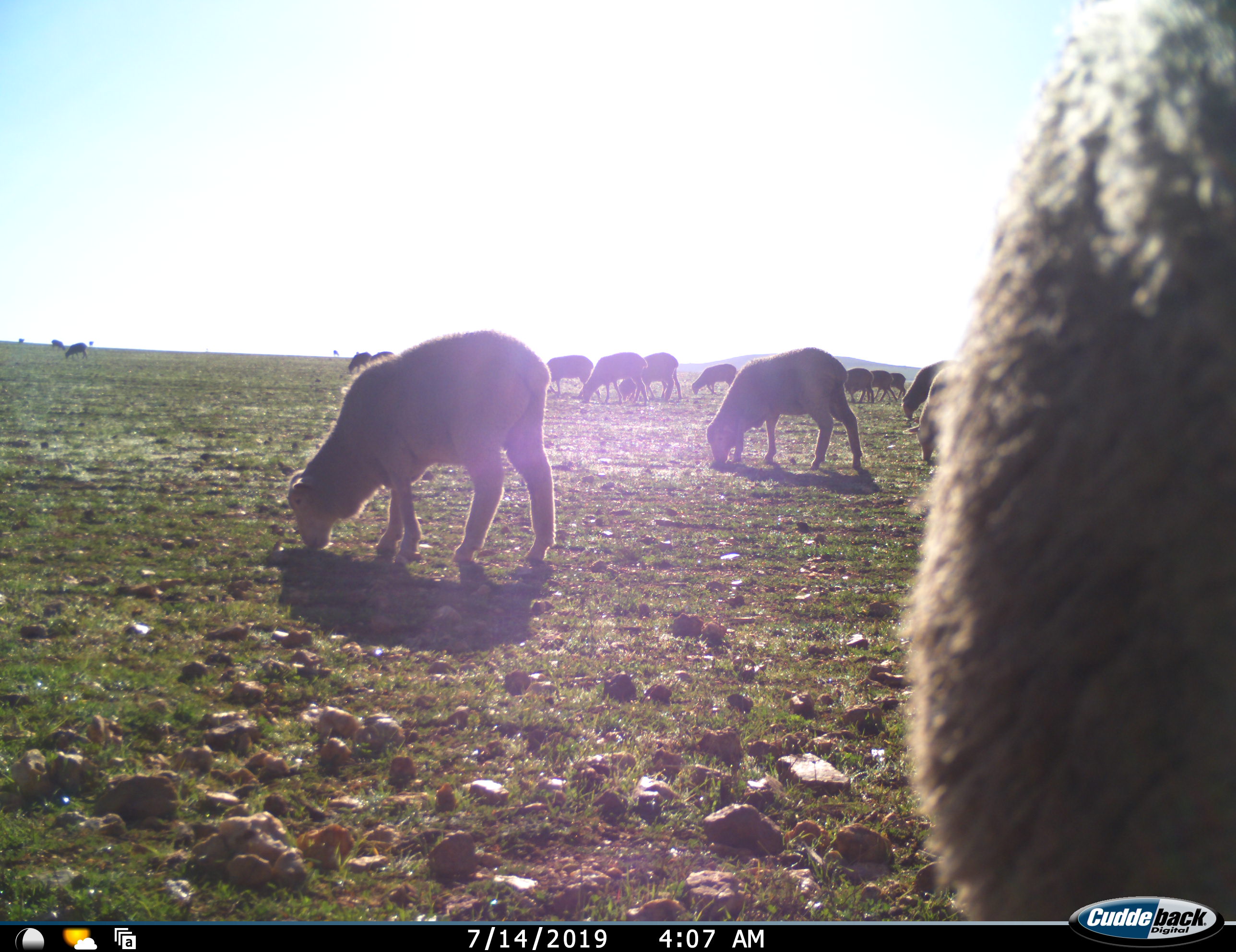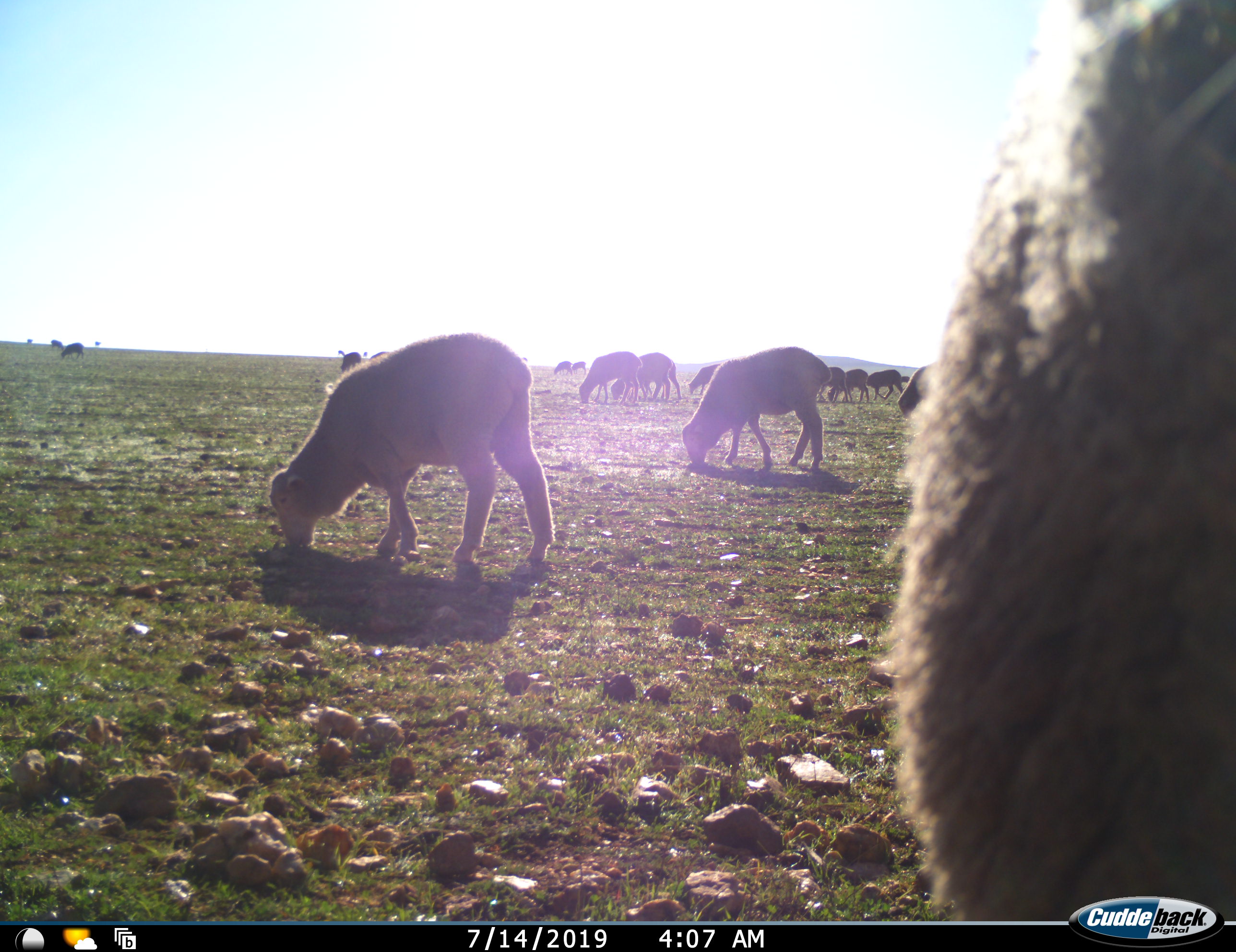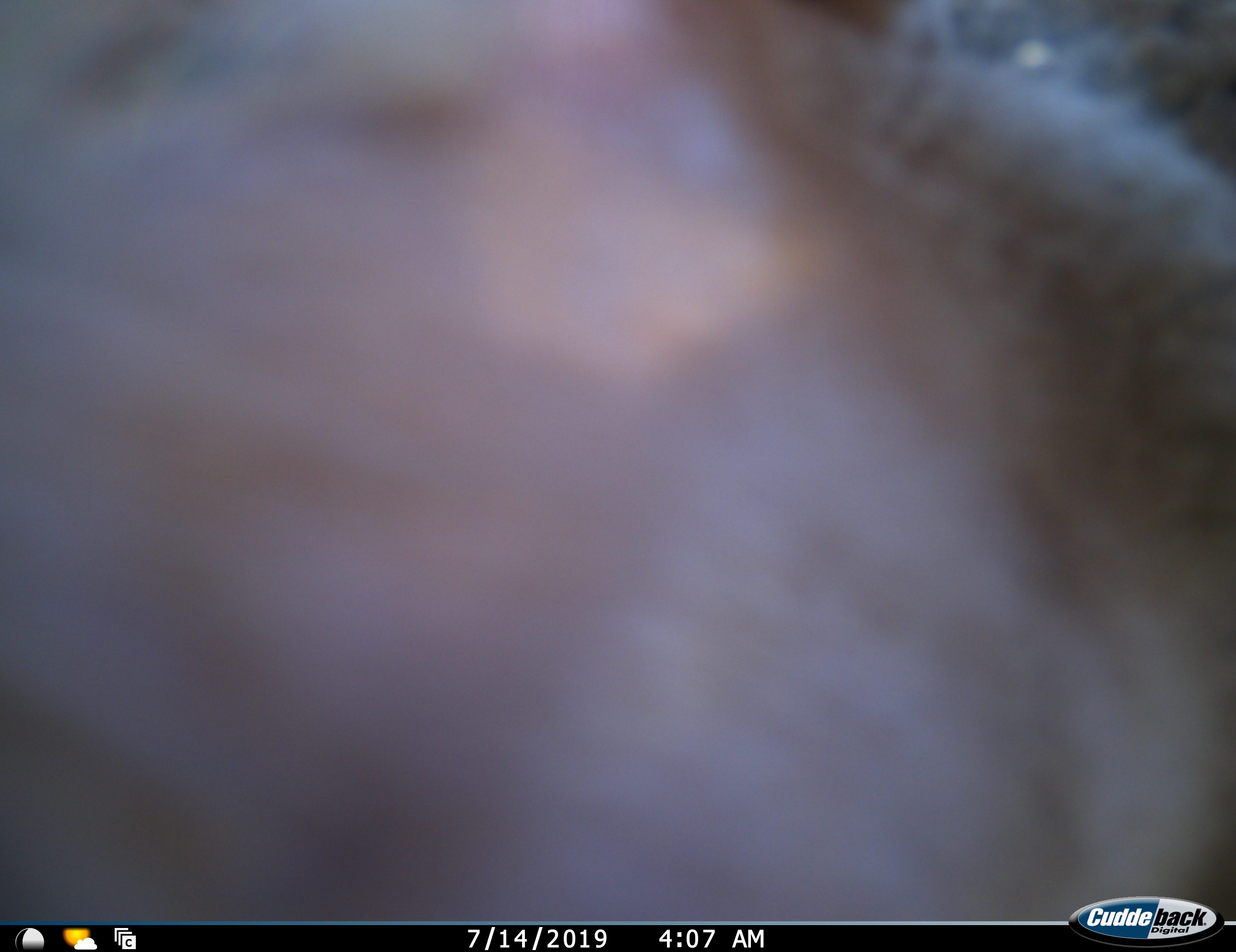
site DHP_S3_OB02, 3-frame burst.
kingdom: Animalia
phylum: Chordata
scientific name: Vertebrata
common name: domestic animal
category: domesticanimal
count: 11-50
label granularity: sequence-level